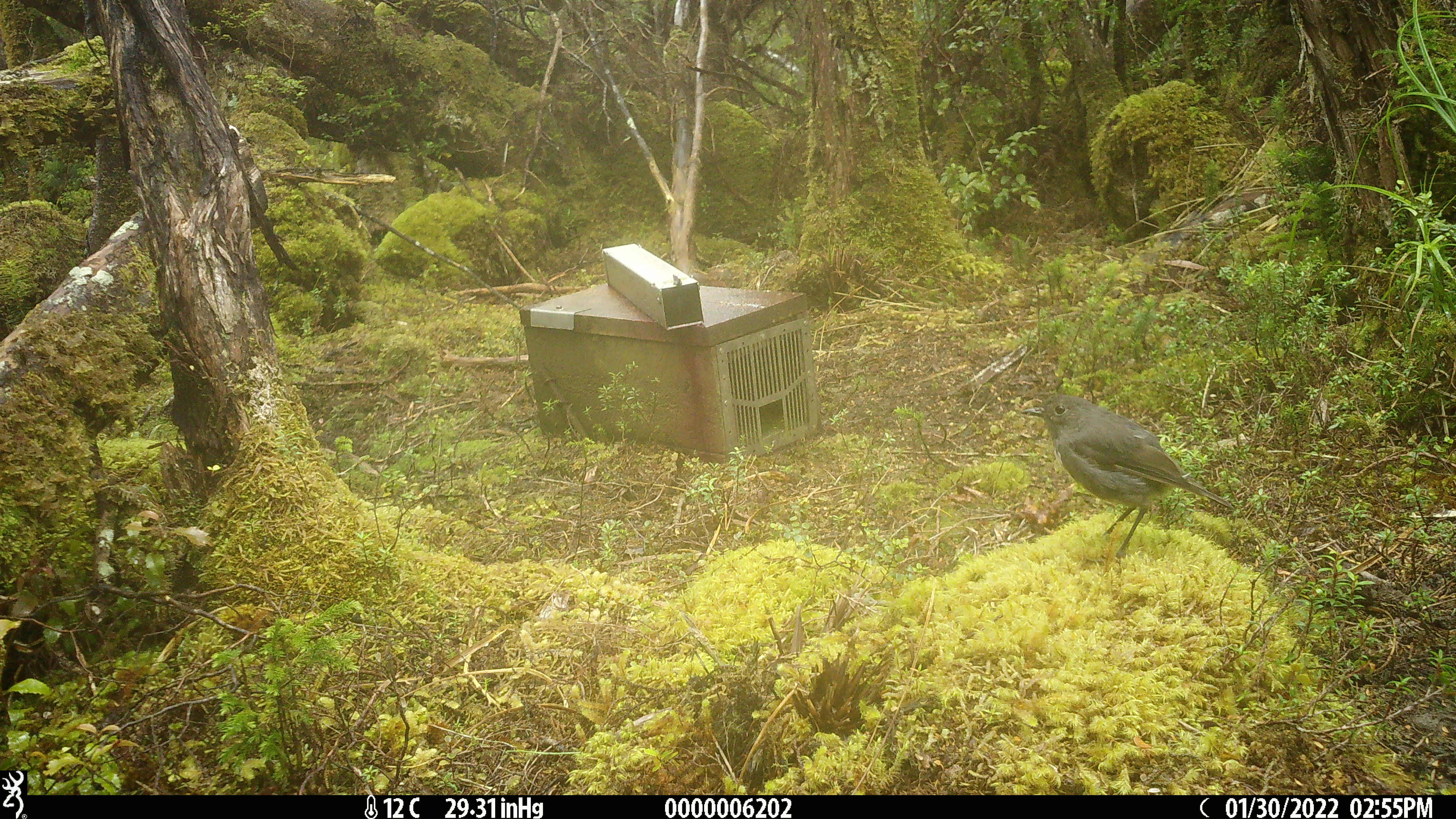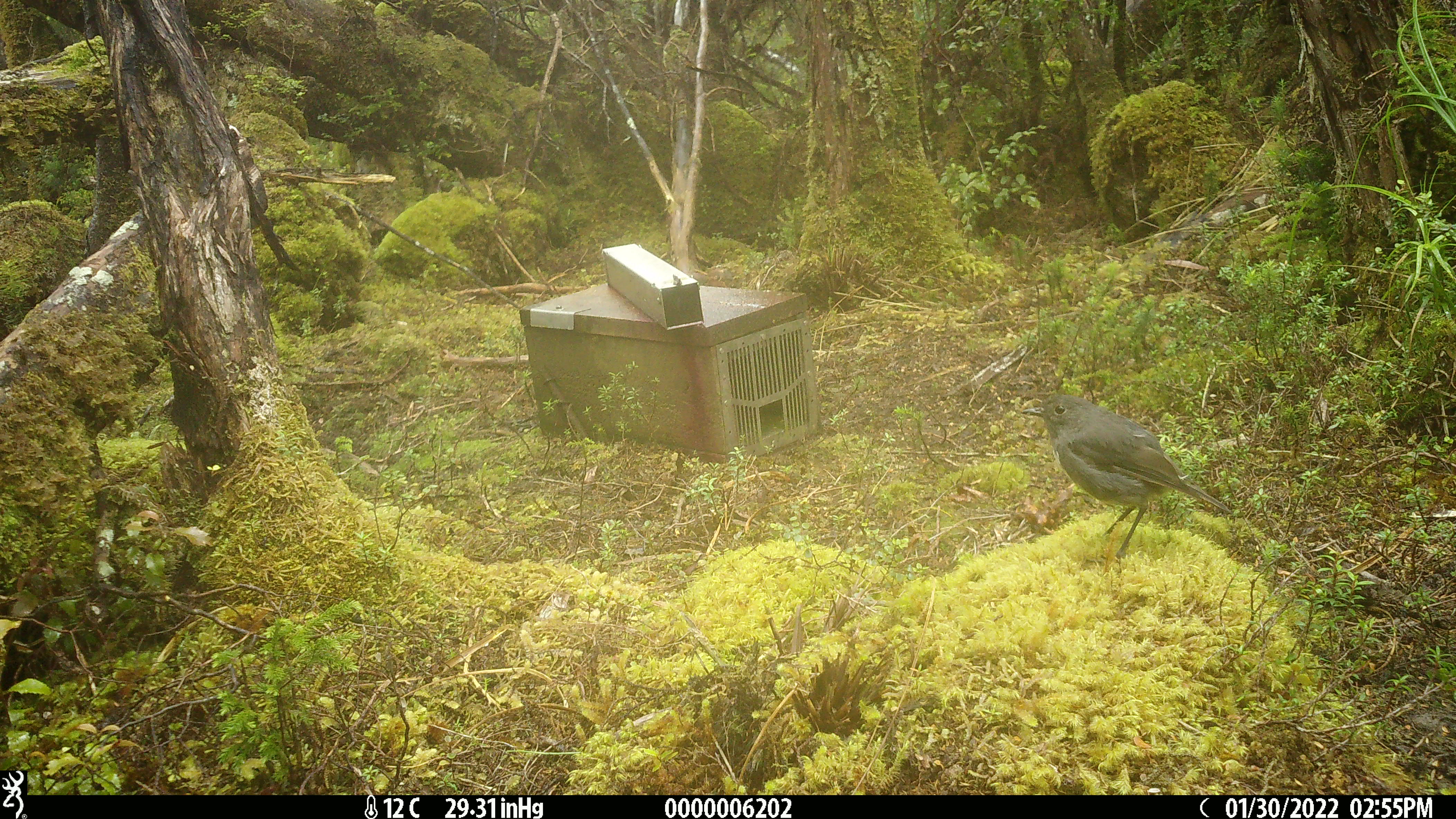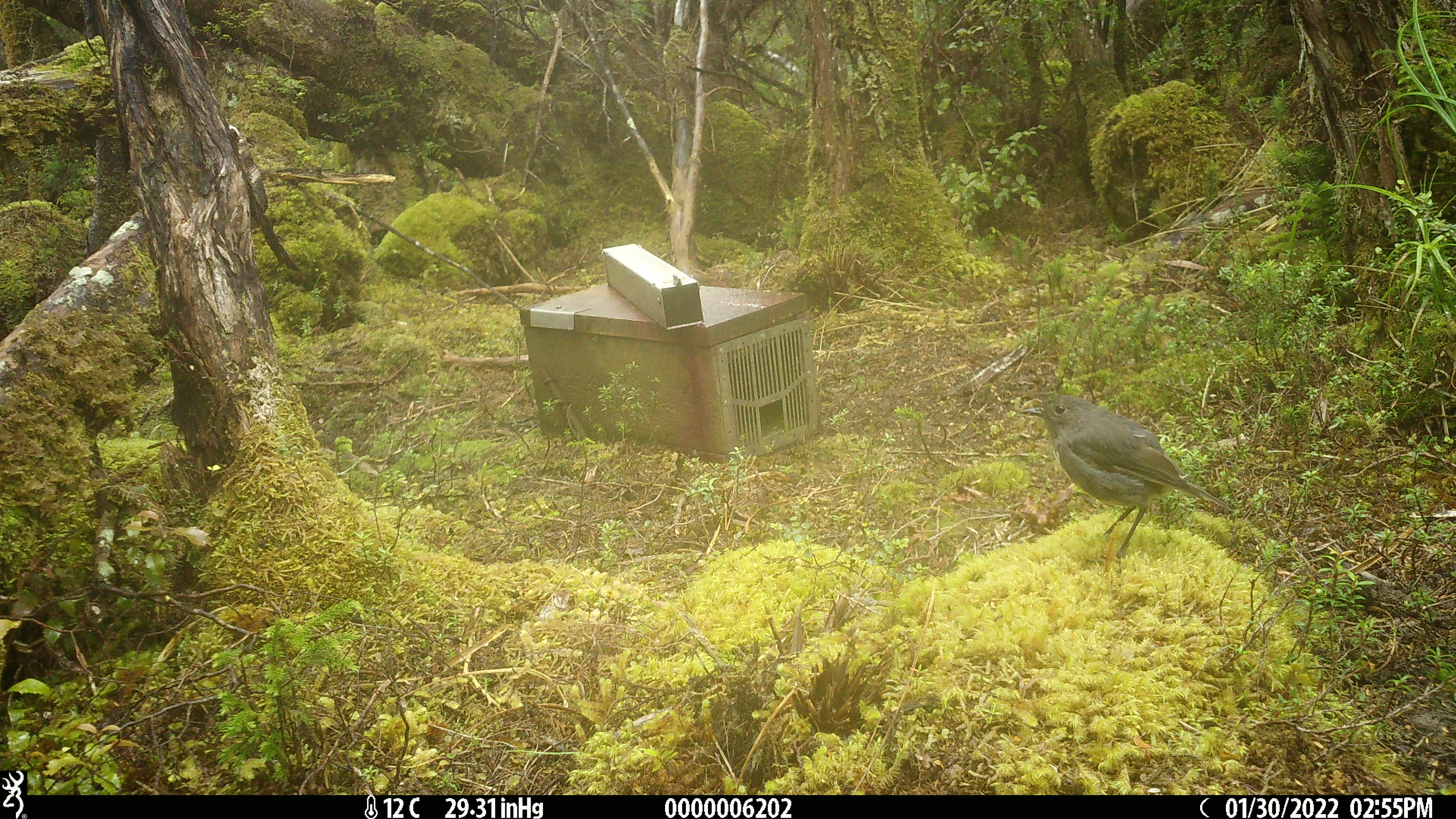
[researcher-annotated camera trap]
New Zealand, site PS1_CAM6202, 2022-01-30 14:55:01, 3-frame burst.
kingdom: Animalia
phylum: Chordata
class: Aves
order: Passeriformes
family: Petroicidae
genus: Petroica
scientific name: Petroica australis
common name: new zealand robin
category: robin